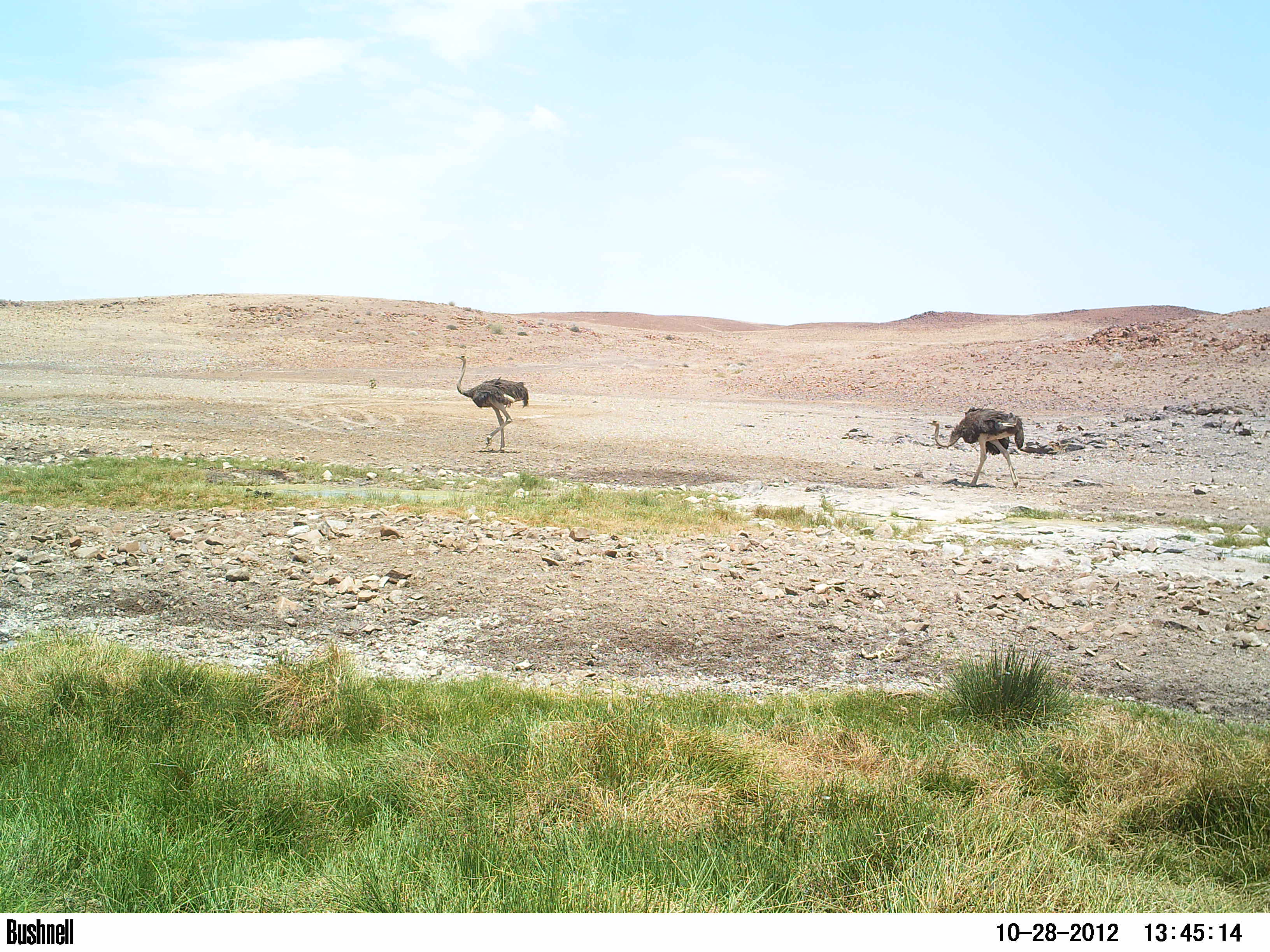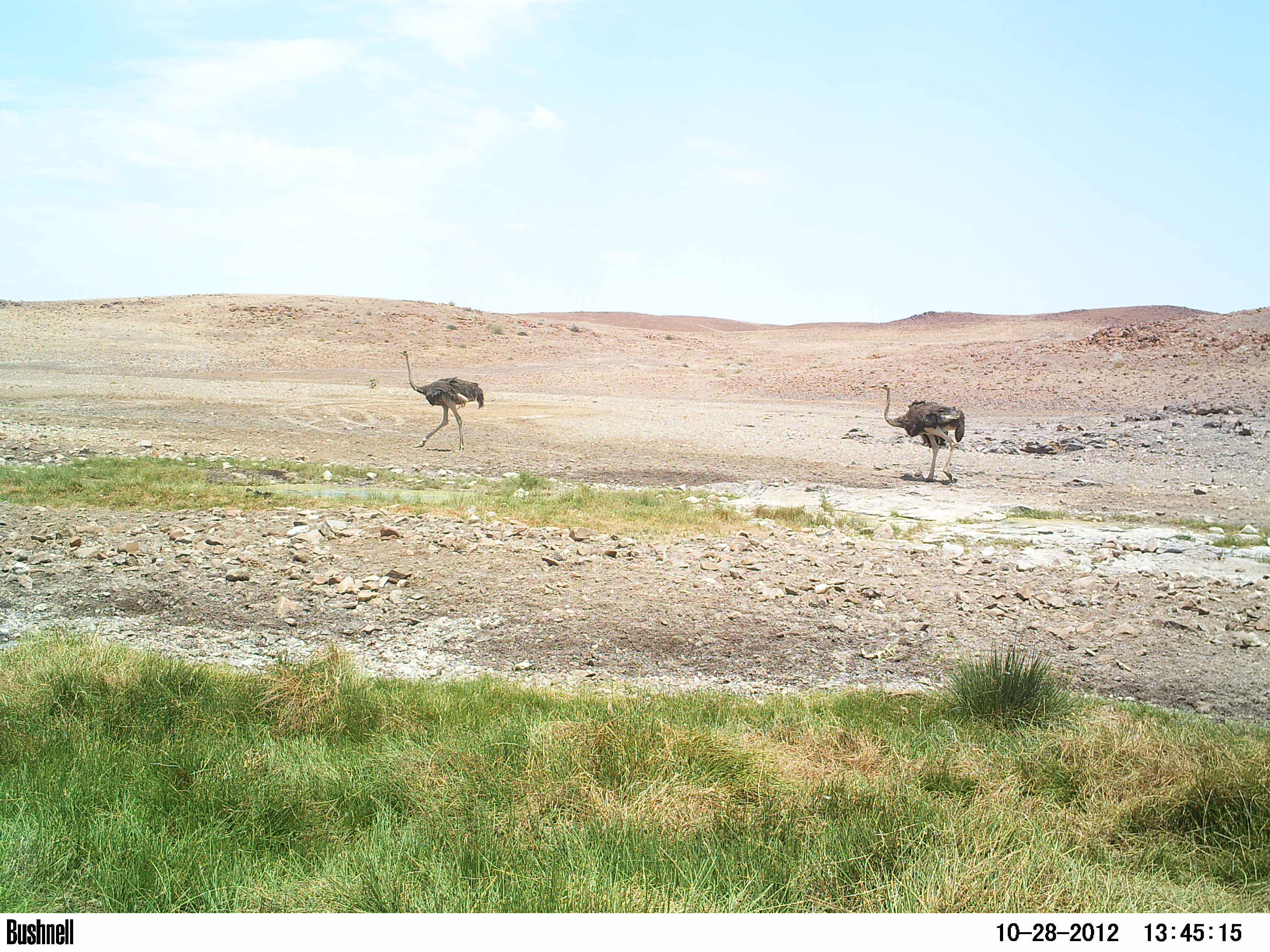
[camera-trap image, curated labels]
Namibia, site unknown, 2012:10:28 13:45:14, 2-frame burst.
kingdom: Animalia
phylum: Chordata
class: Aves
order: Struthioniformes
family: Struthionidae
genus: Struthio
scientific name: Struthio camelus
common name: common ostrich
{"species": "Struthio camelus (common ostrich)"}